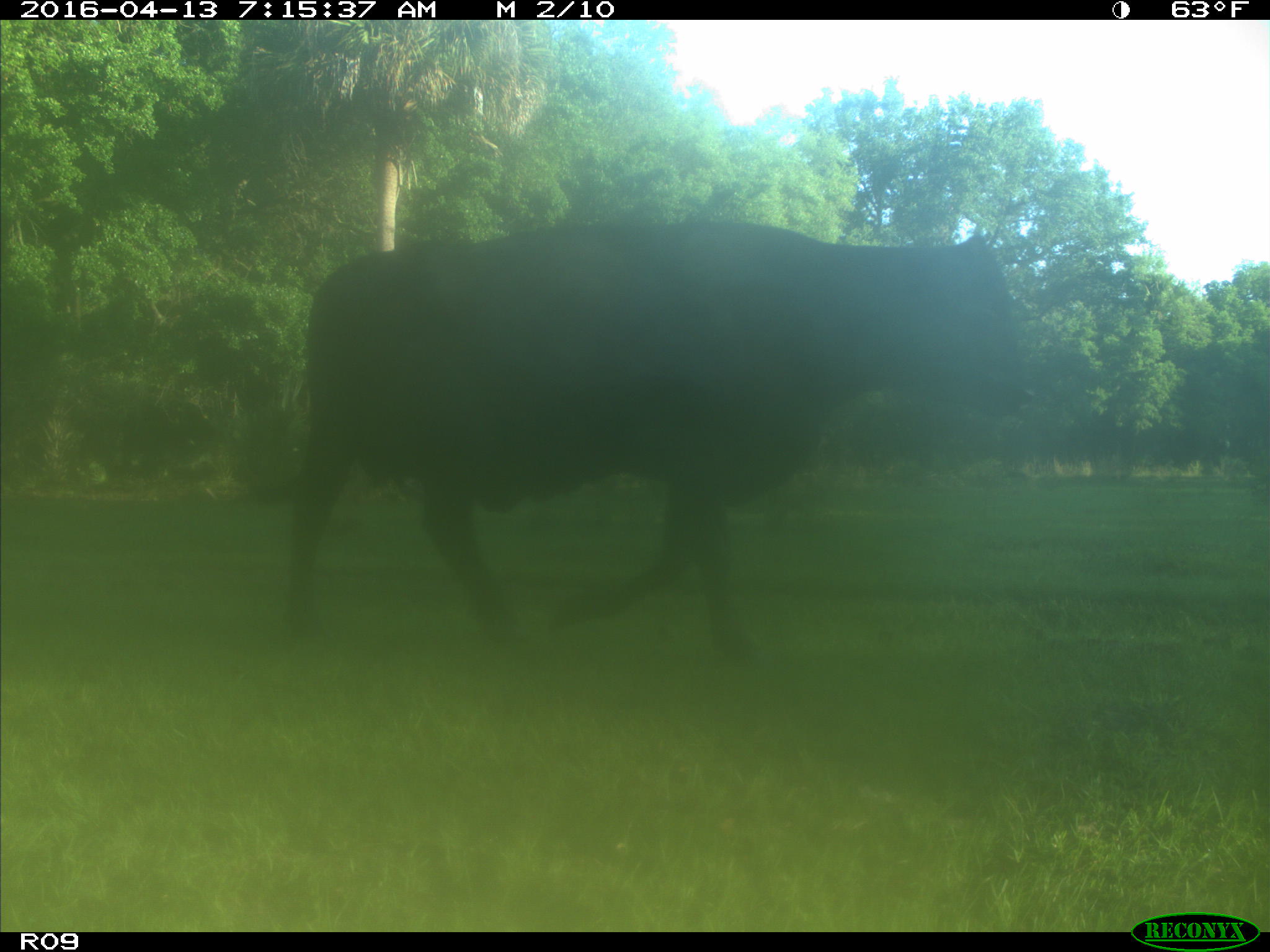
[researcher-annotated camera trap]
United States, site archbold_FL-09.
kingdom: Animalia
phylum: Chordata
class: Mammalia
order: Artiodactyla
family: Bovidae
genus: Bos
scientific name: Bos taurus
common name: domestic cow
Bos taurus (domestic cow).